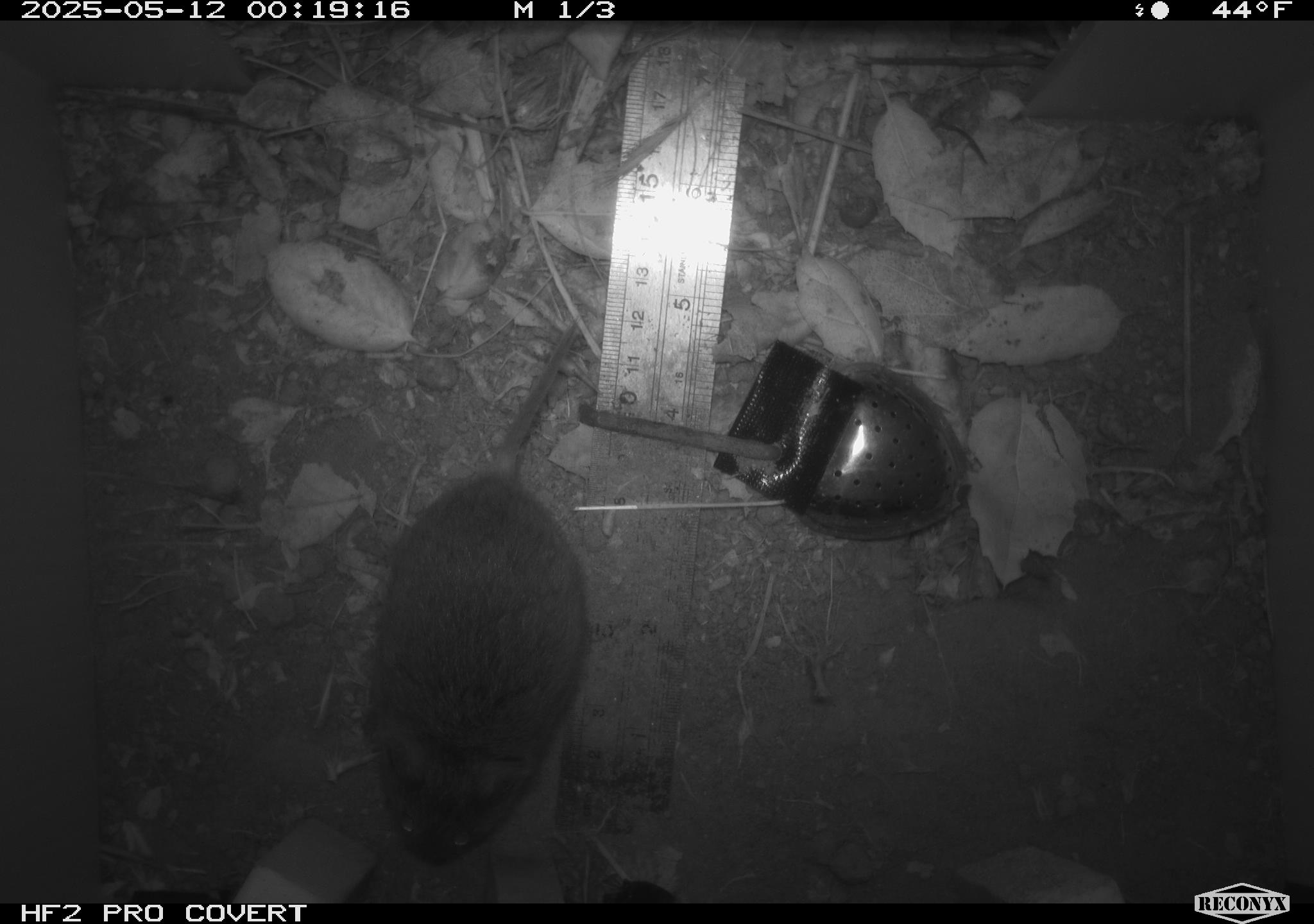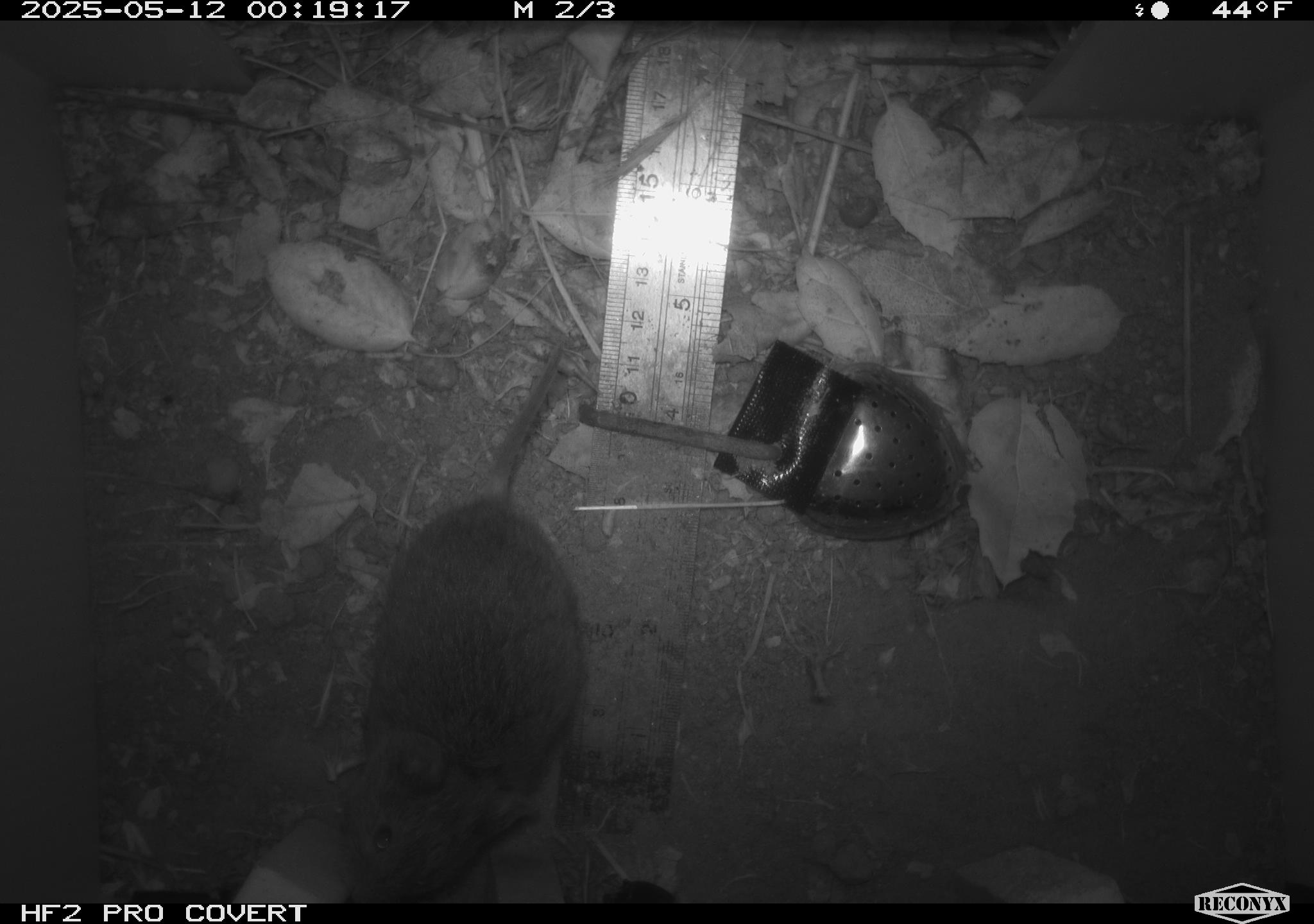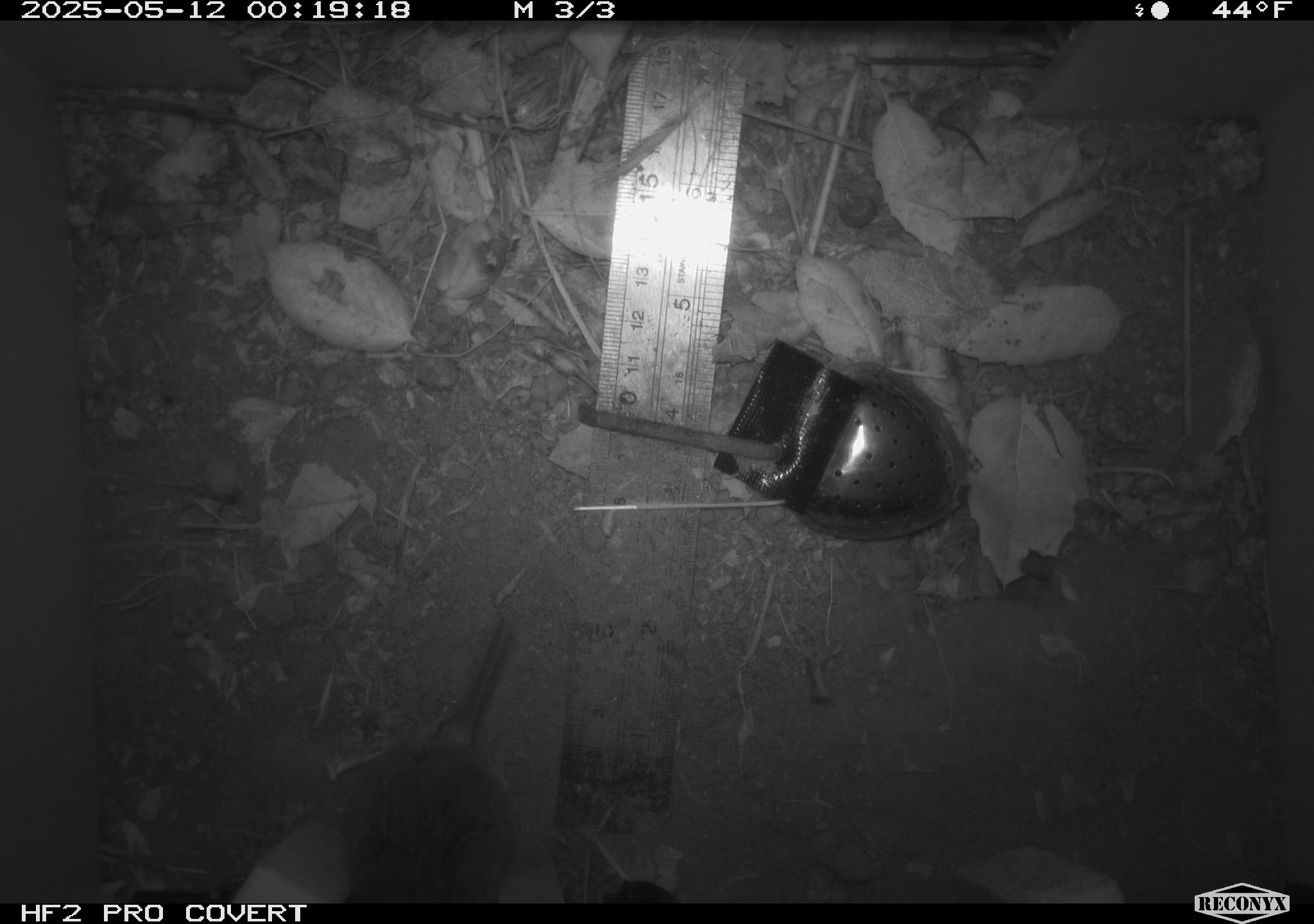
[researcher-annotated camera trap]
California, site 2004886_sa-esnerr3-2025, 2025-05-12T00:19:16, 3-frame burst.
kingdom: Animalia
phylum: Chordata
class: Mammalia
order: Rodentia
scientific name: Rodentia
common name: rodent